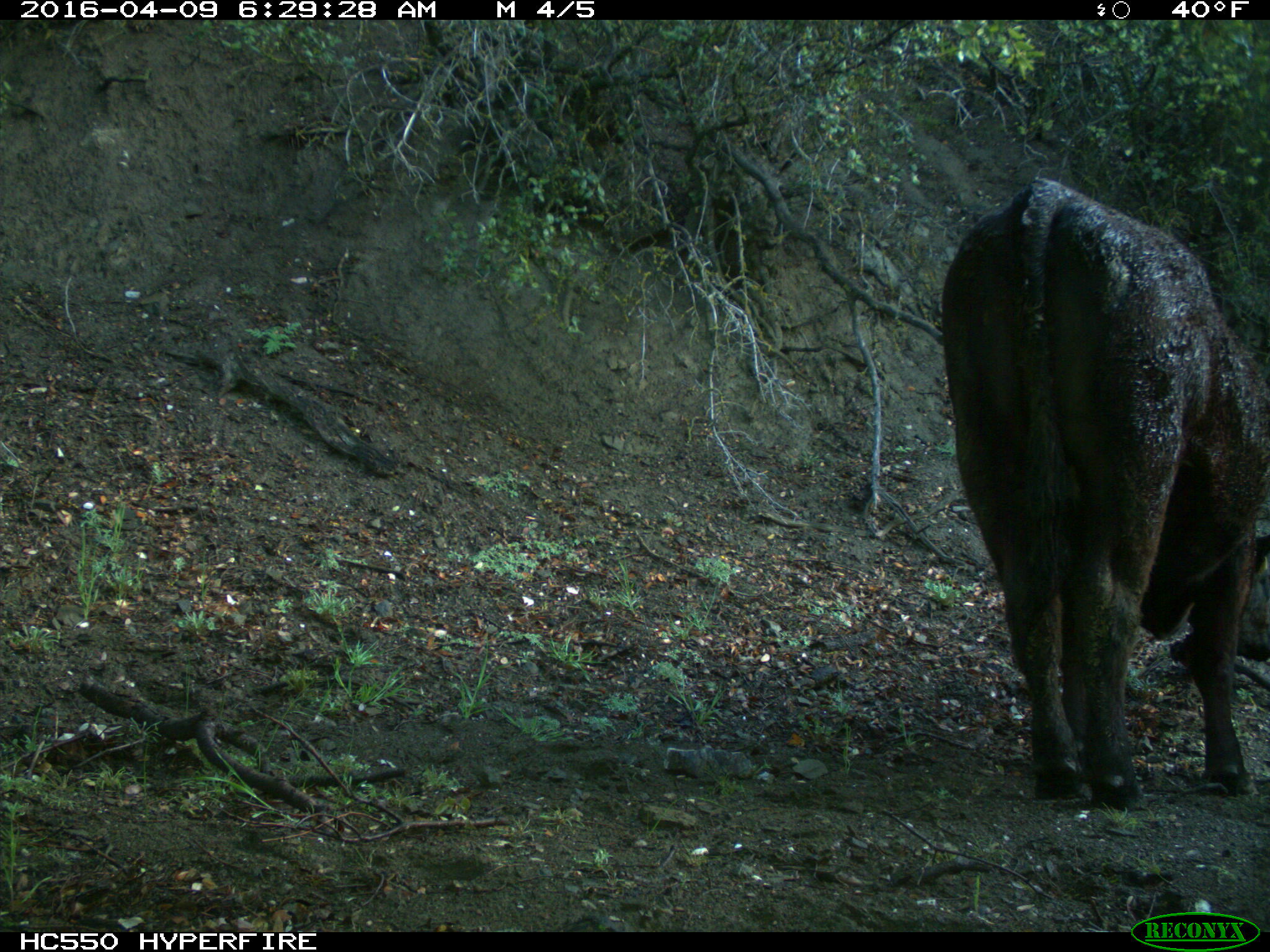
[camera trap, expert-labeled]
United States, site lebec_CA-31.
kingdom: Animalia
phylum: Chordata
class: Mammalia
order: Artiodactyla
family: Bovidae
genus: Bos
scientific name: Bos taurus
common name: domestic cow